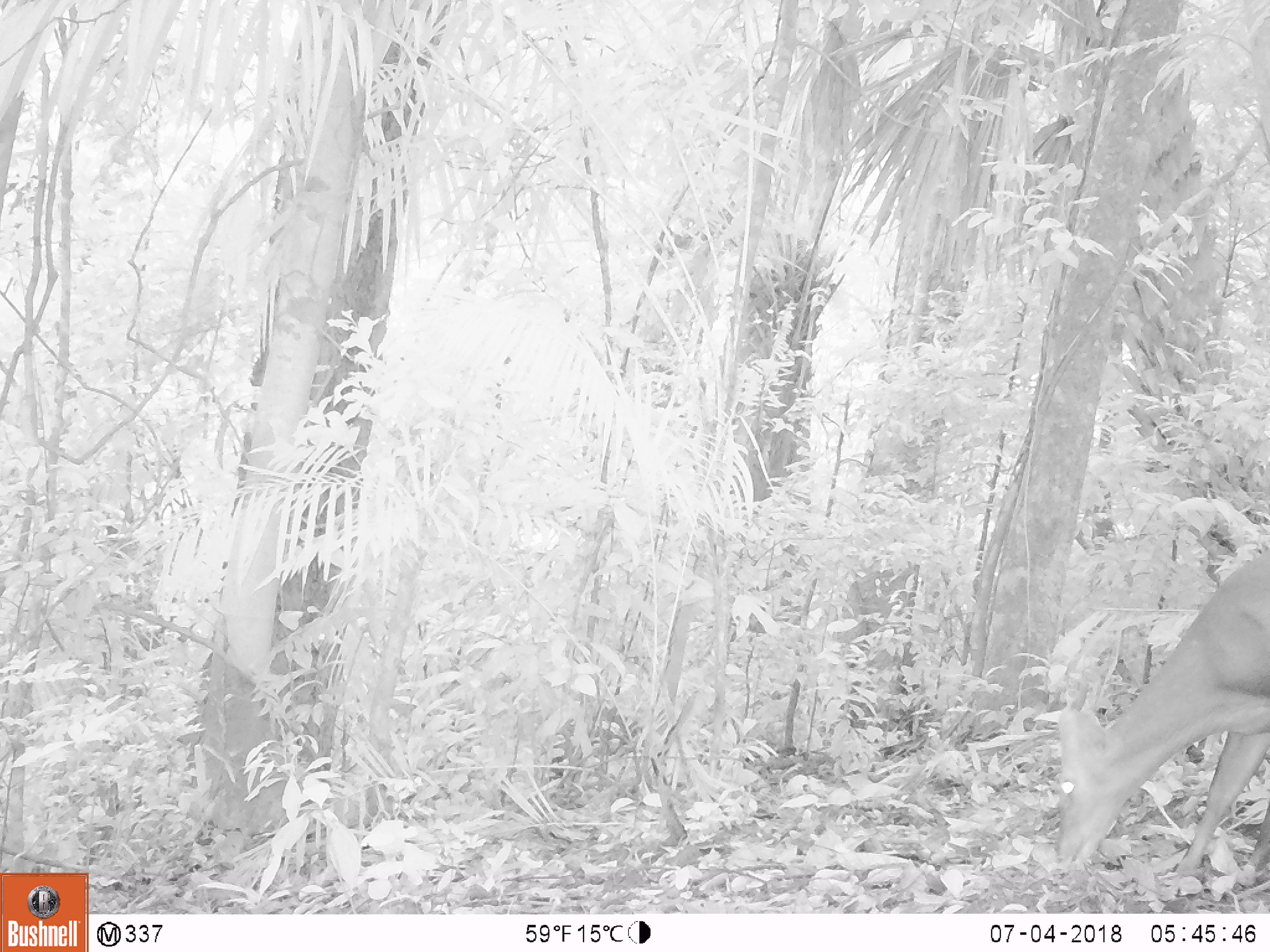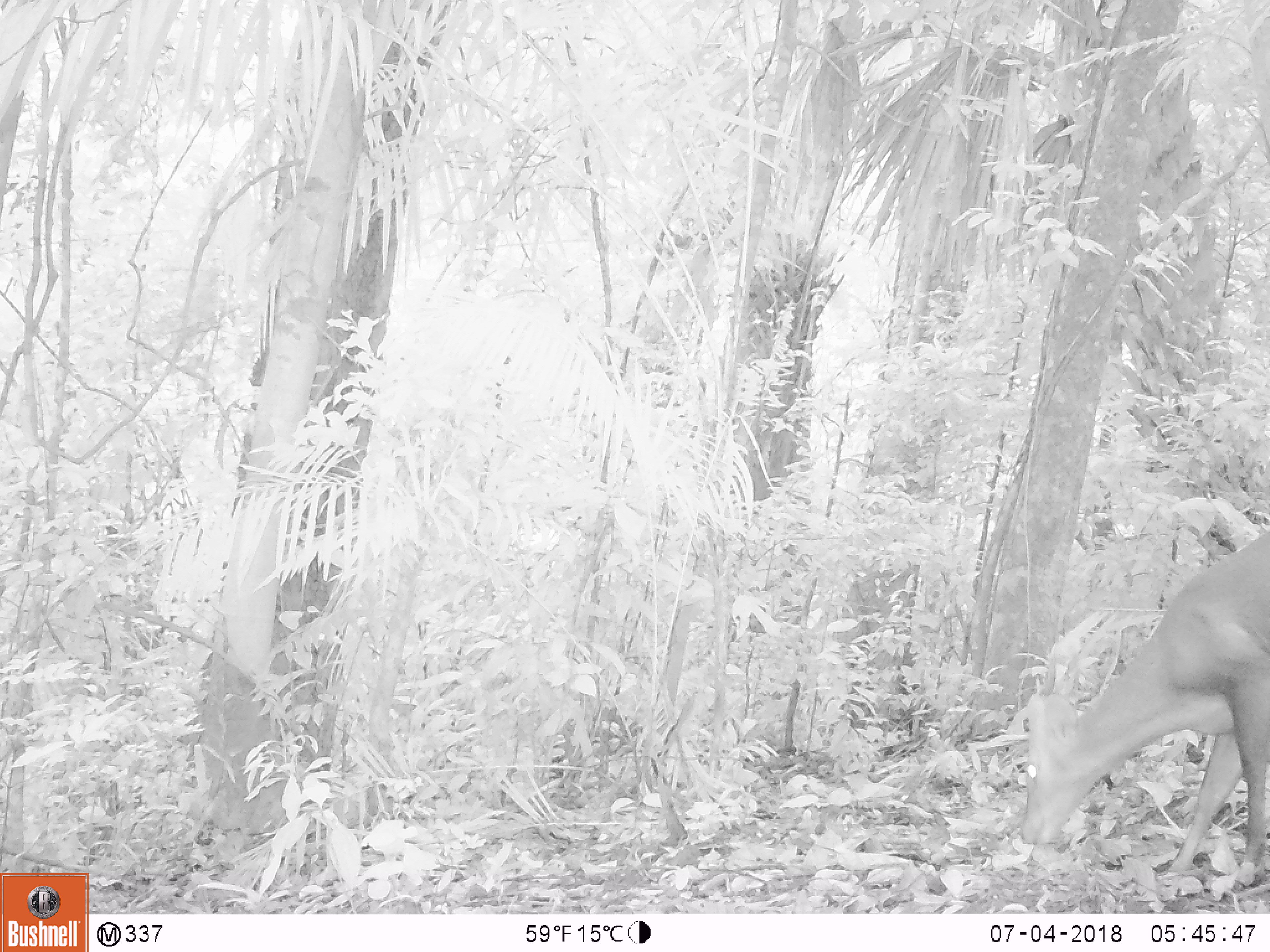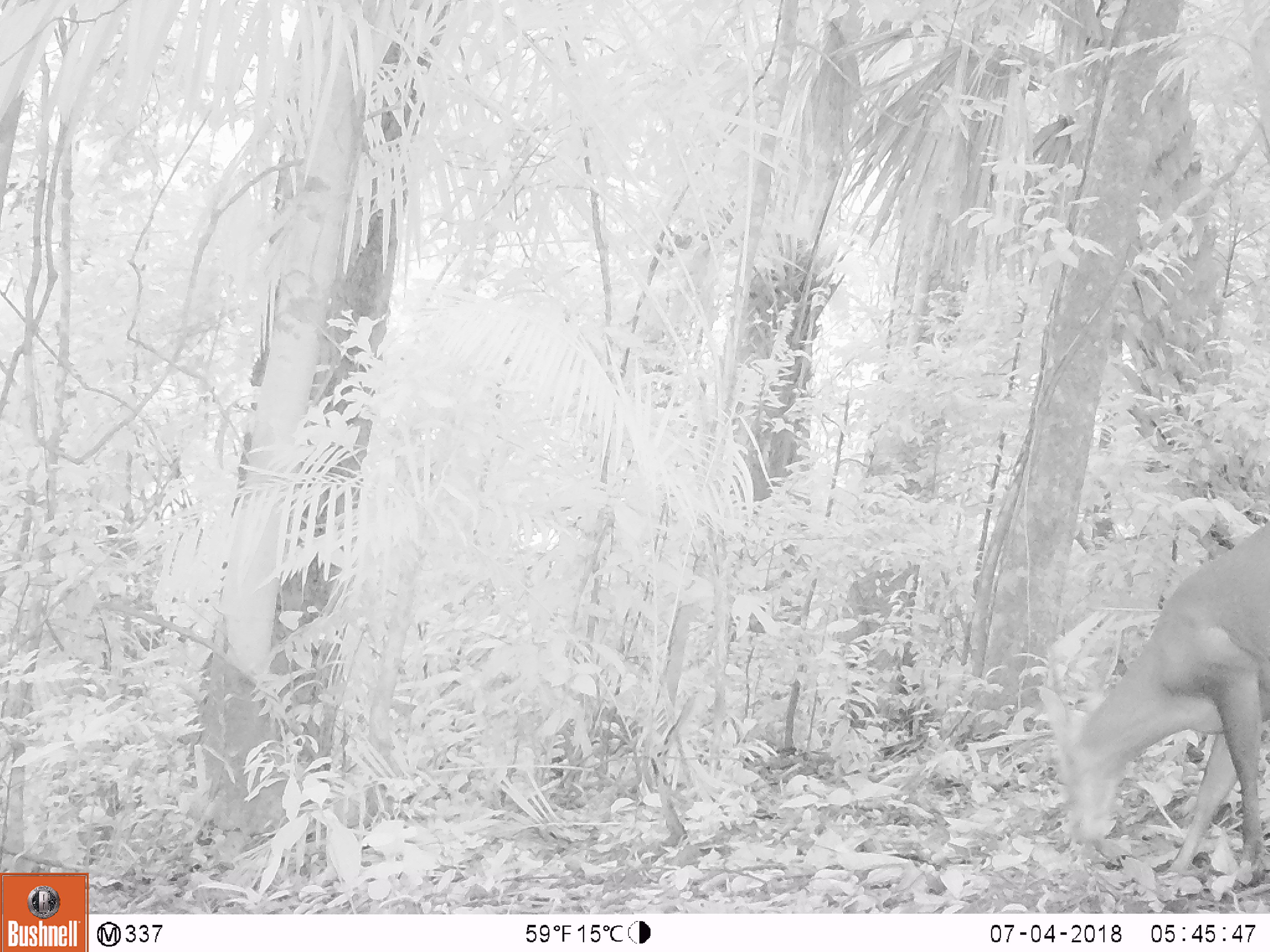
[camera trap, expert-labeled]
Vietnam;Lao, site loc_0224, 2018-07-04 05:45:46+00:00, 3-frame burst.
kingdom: Animalia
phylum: Chordata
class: Mammalia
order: Artiodactyla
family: Cervidae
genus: Muntiacus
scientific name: Muntiacus vuquangensis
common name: large-antlered muntjac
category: large antlered muntjac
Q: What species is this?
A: Large antlered muntjac (large-antlered muntjac) (Muntiacus vuquangensis).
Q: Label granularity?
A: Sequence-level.